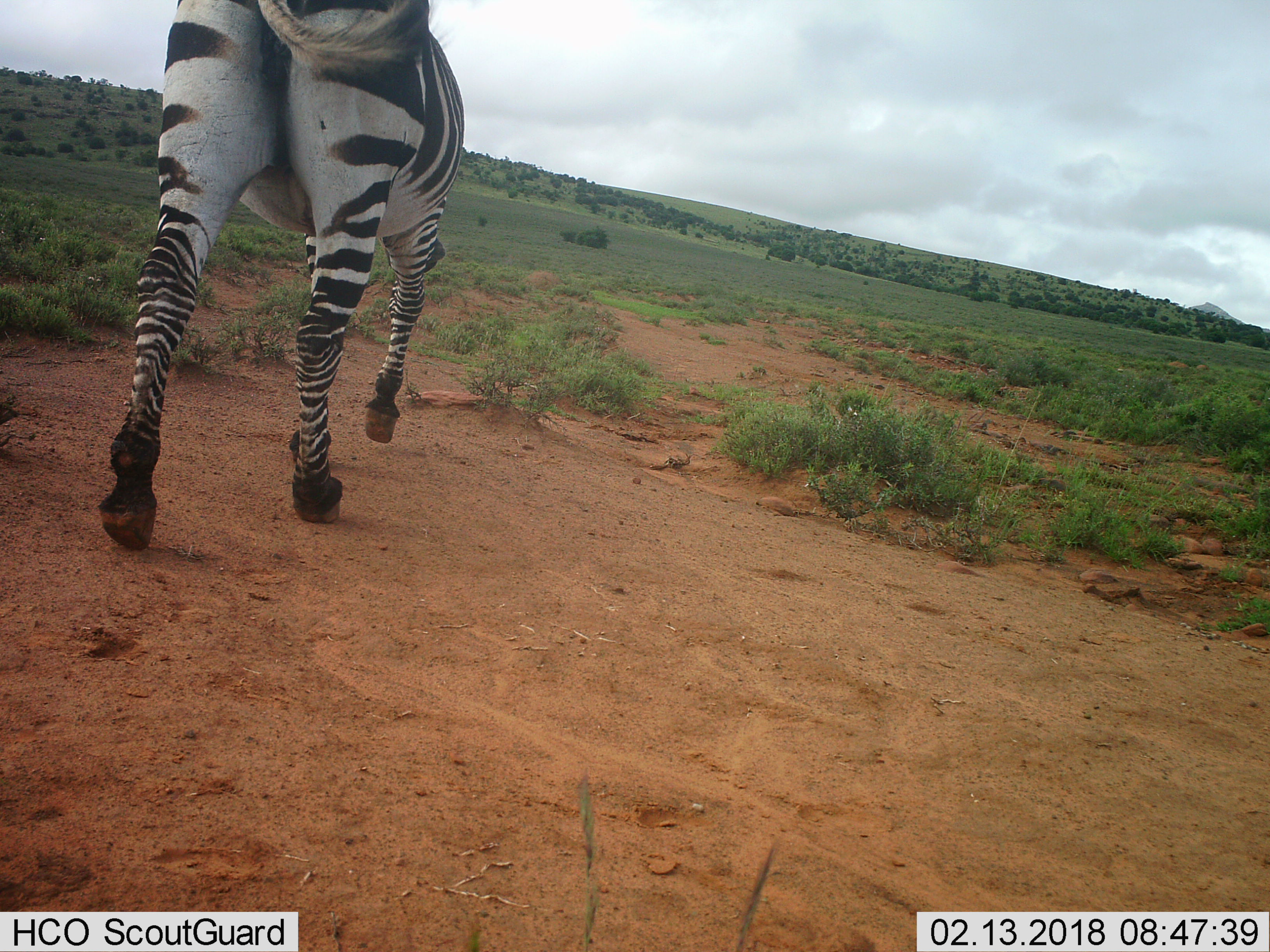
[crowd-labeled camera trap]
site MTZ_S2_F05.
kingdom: Animalia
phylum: Chordata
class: Mammalia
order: Perissodactyla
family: Equidae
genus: Equus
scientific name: Equus zebra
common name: mountain zebra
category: zebramountain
Zebramountain (mountain zebra) (Equus zebra), count 1. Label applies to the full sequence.